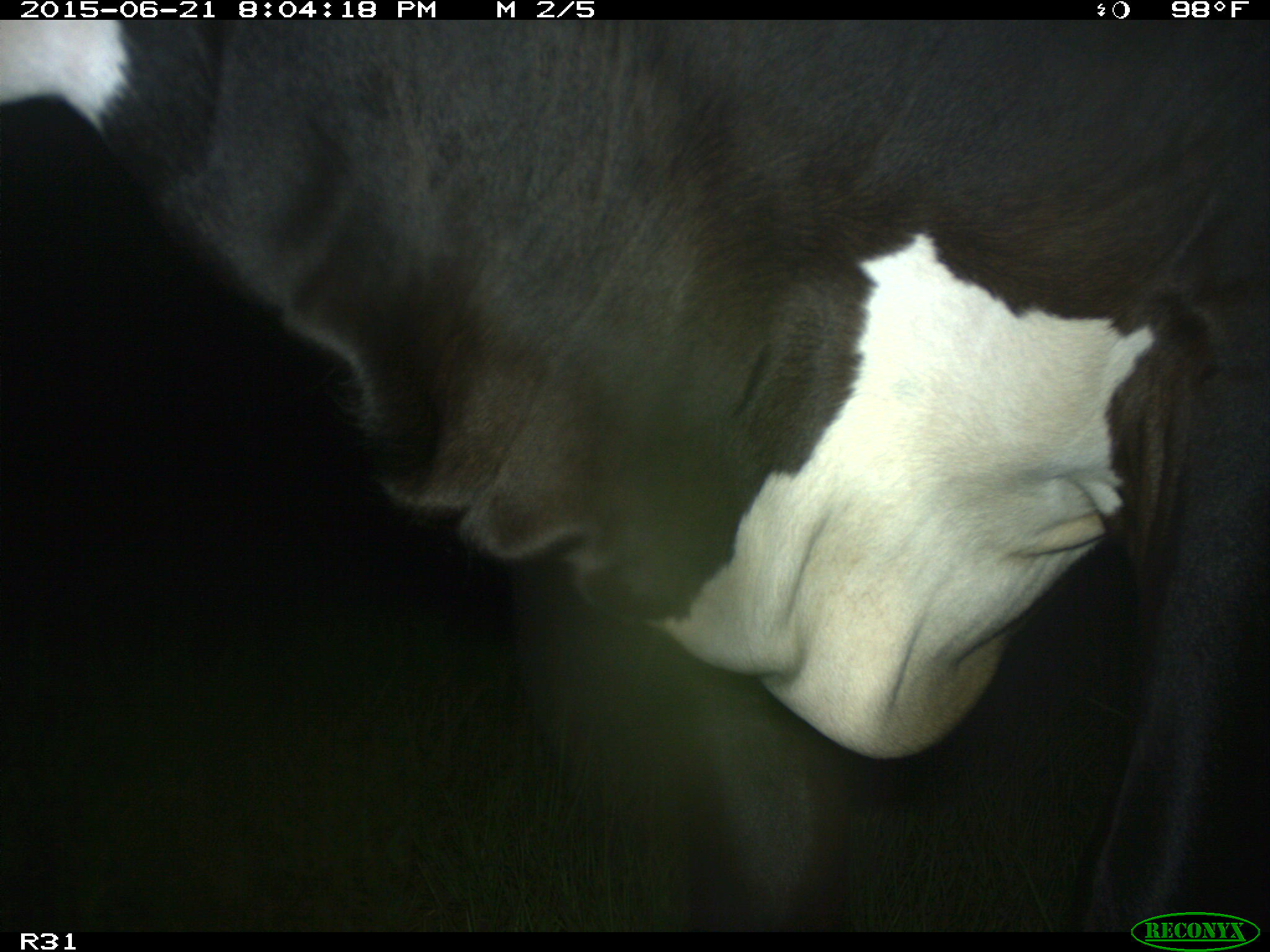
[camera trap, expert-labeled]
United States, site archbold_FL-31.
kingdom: Animalia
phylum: Chordata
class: Mammalia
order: Artiodactyla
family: Bovidae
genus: Bos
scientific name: Bos taurus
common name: domestic cow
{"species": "Bos taurus (domestic cow)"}